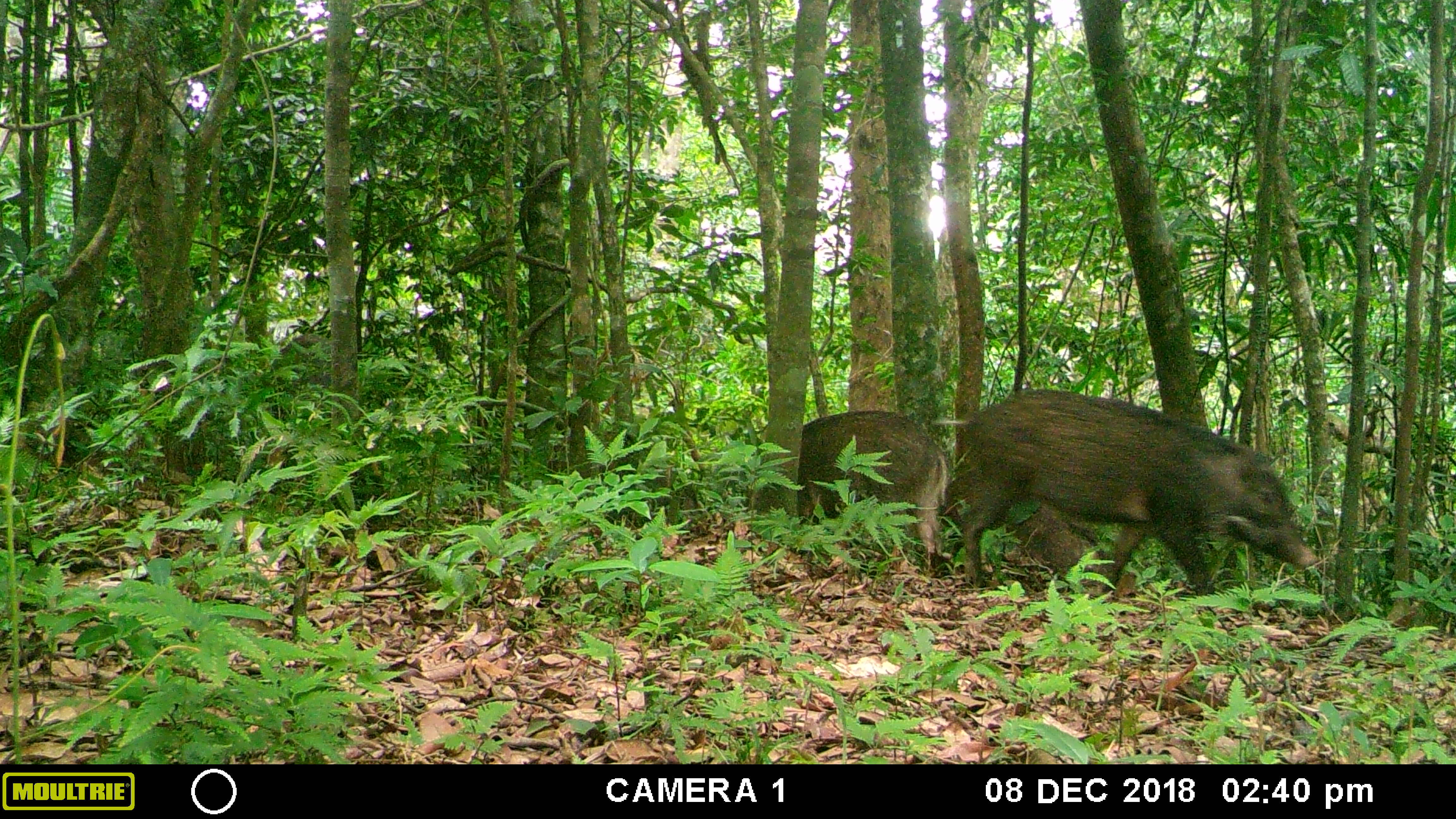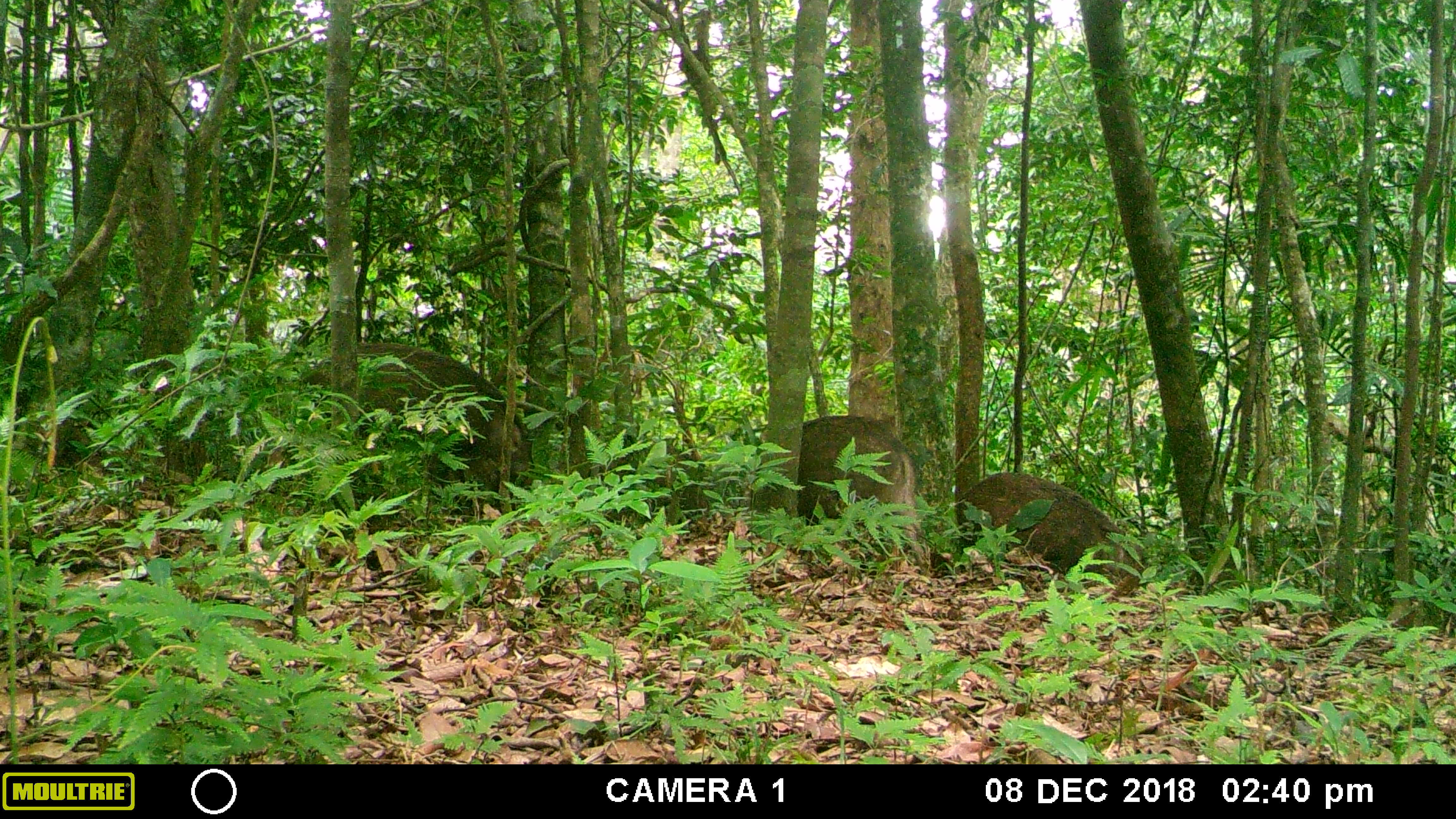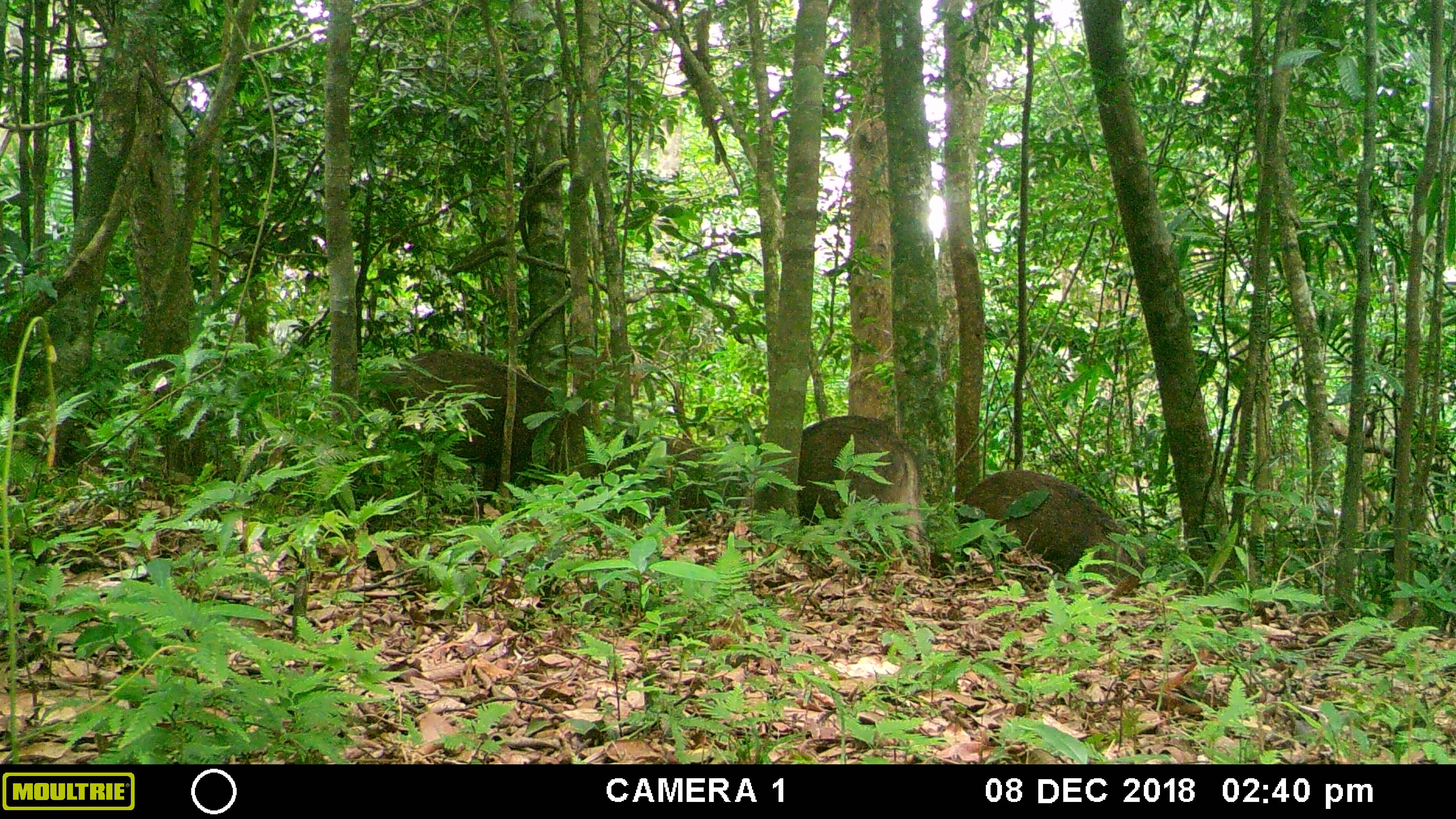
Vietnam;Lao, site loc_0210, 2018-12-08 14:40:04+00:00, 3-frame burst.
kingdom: Animalia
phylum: Chordata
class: Mammalia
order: Artiodactyla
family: Suidae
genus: Sus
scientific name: Sus scrofa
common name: eurasian wild pig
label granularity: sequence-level